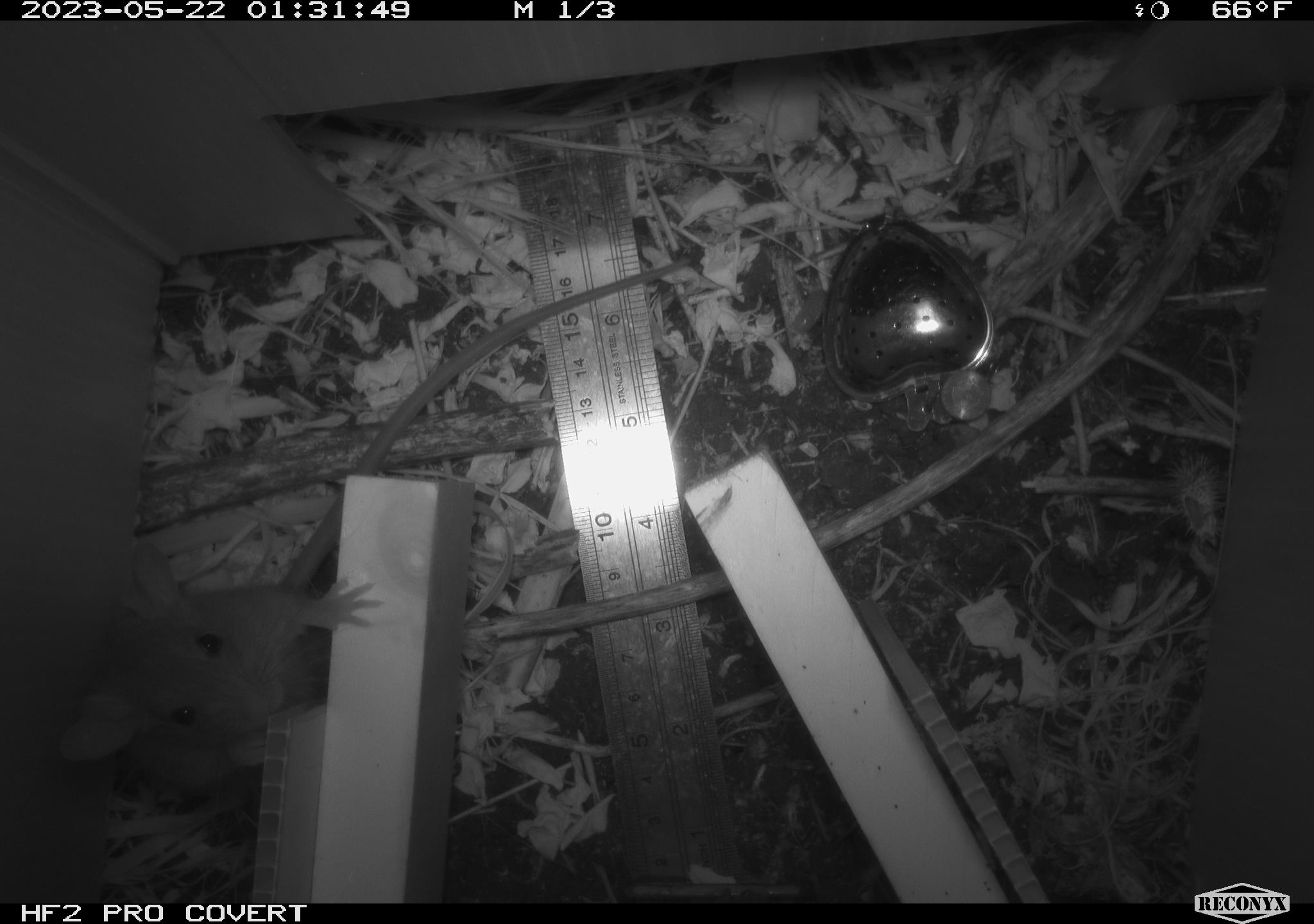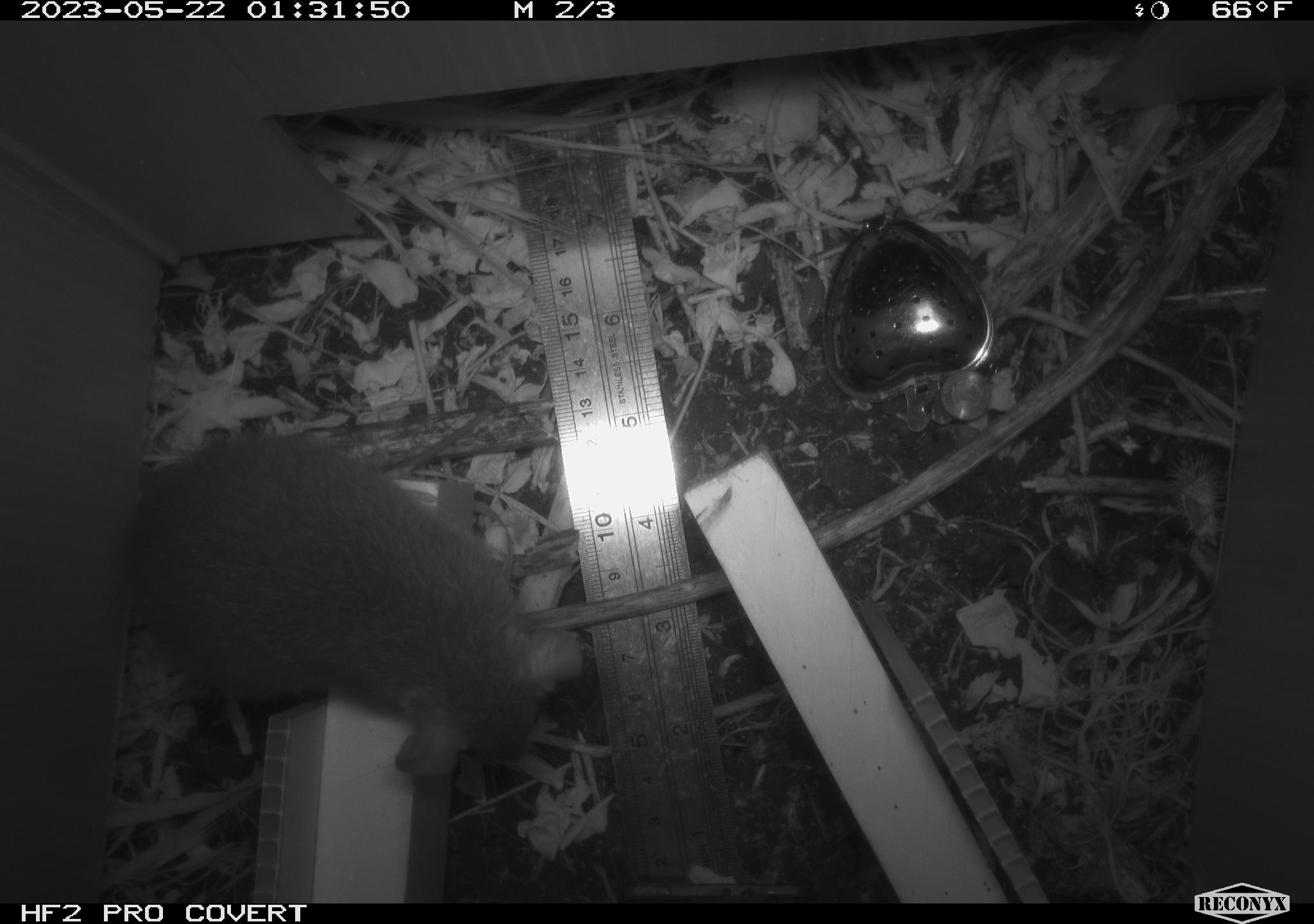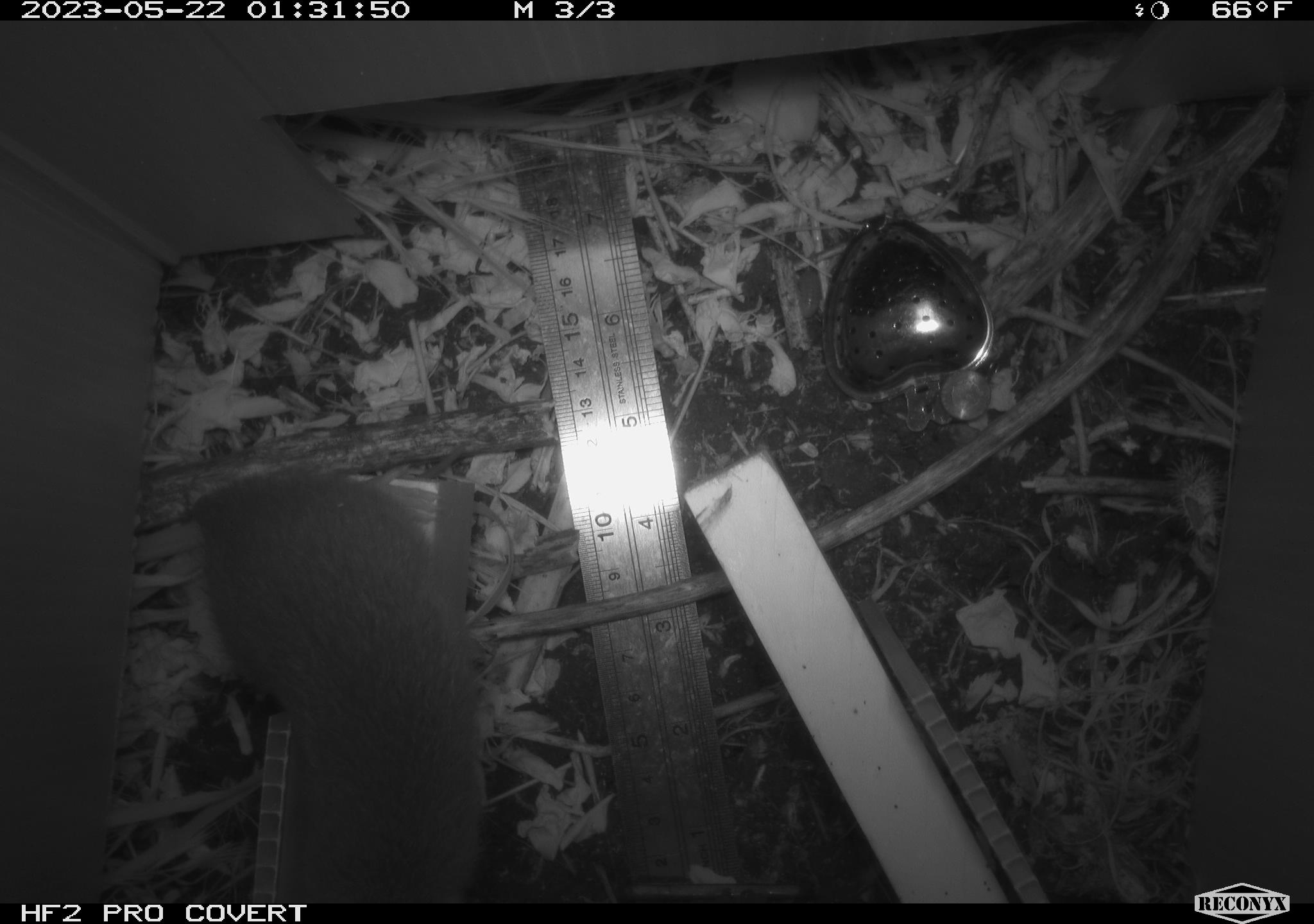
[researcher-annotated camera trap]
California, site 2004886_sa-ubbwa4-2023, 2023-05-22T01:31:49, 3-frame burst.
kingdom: Animalia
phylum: Chordata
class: Mammalia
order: Rodentia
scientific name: Rodentia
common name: mouse species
Mouse species (Rodentia).